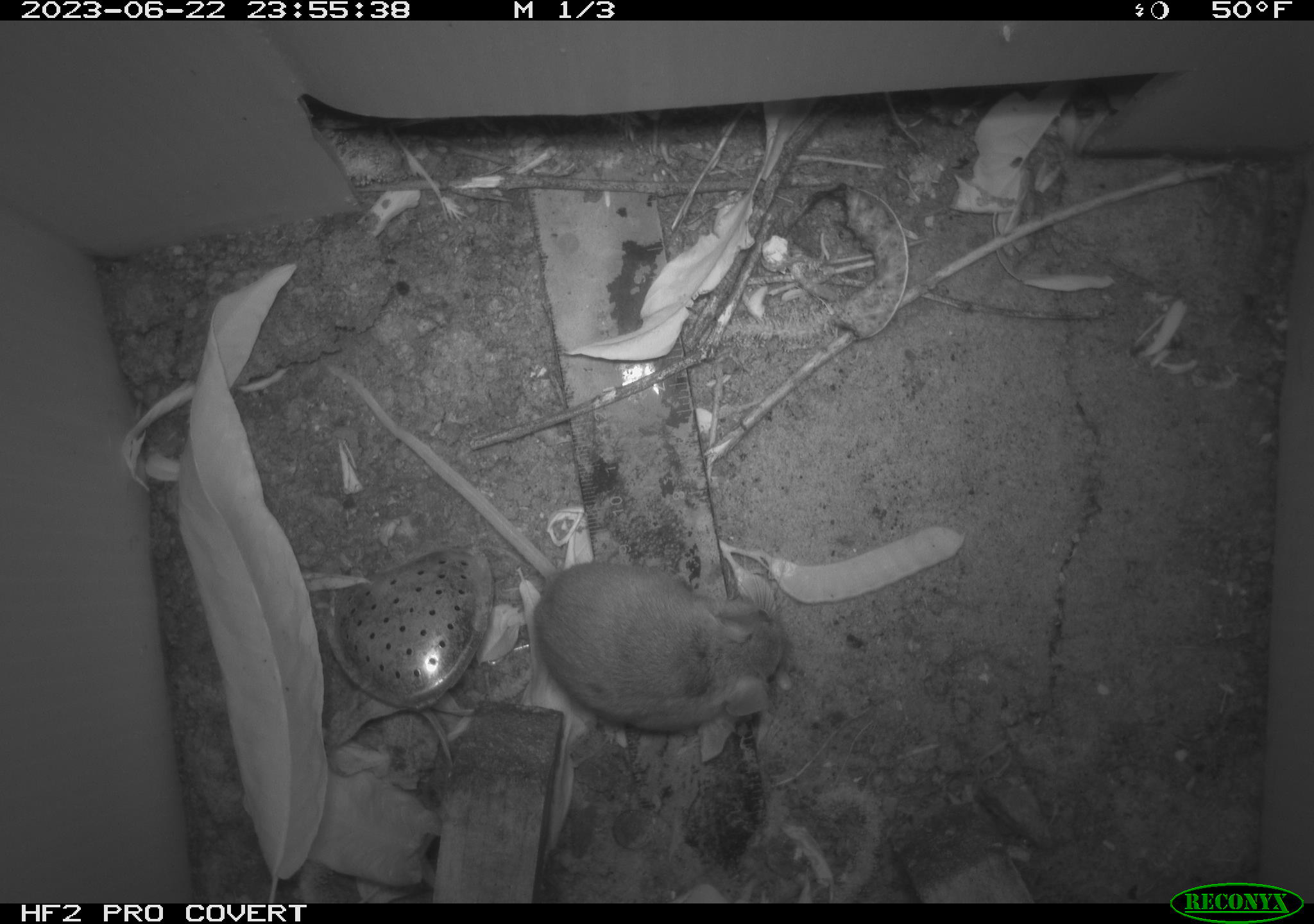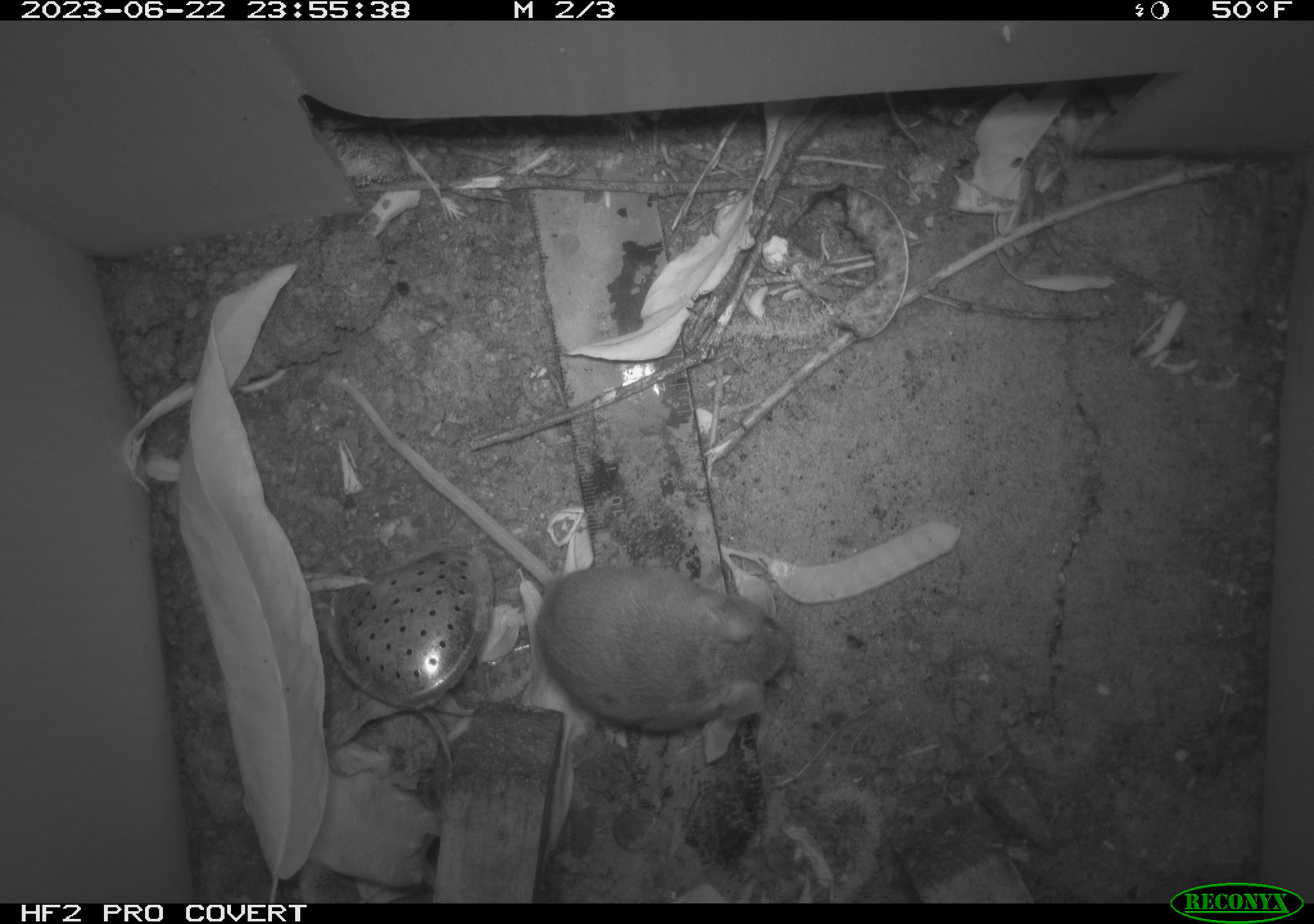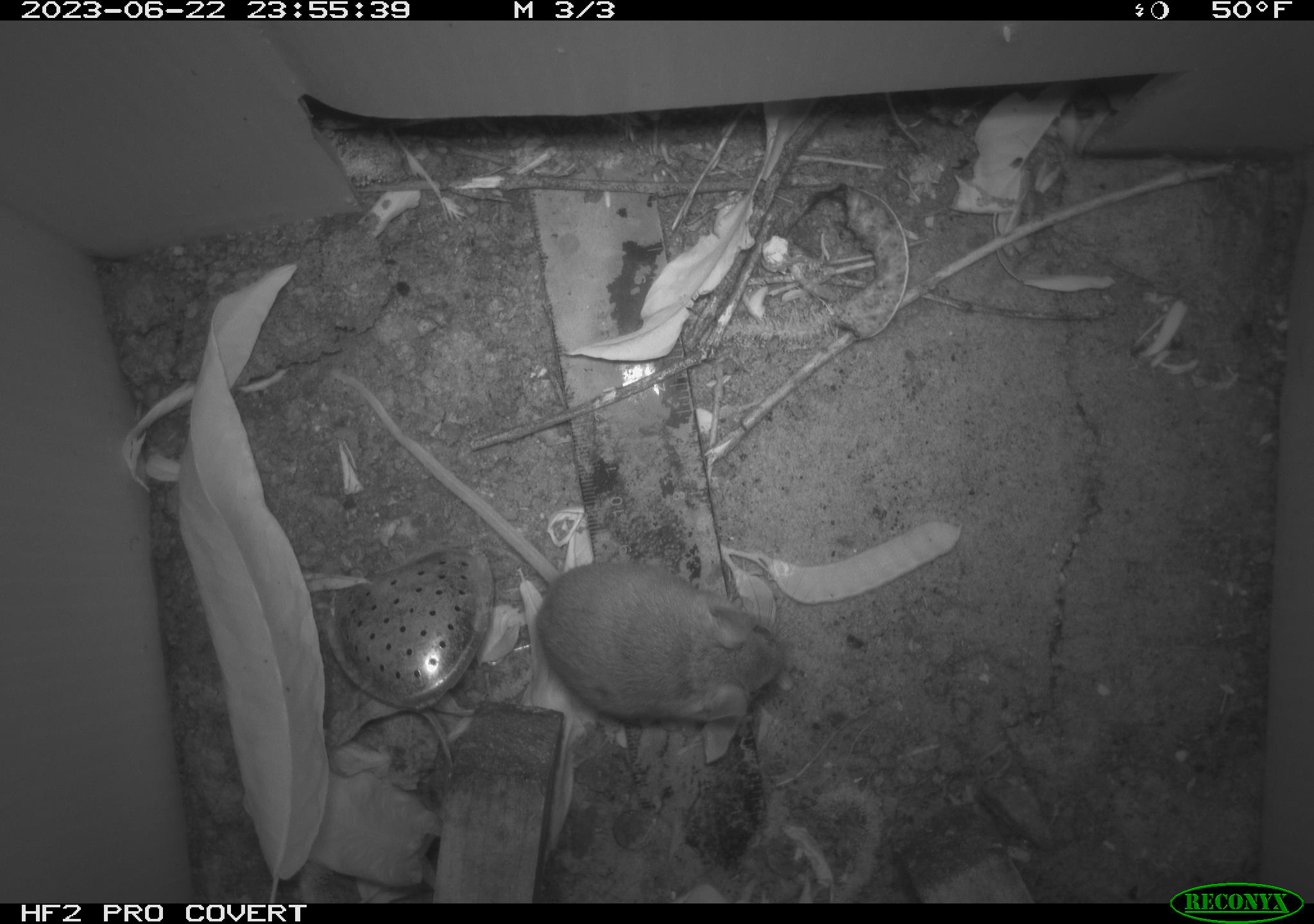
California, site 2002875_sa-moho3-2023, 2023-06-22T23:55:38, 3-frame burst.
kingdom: Animalia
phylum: Chordata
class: Mammalia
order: Rodentia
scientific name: Rodentia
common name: mouse species